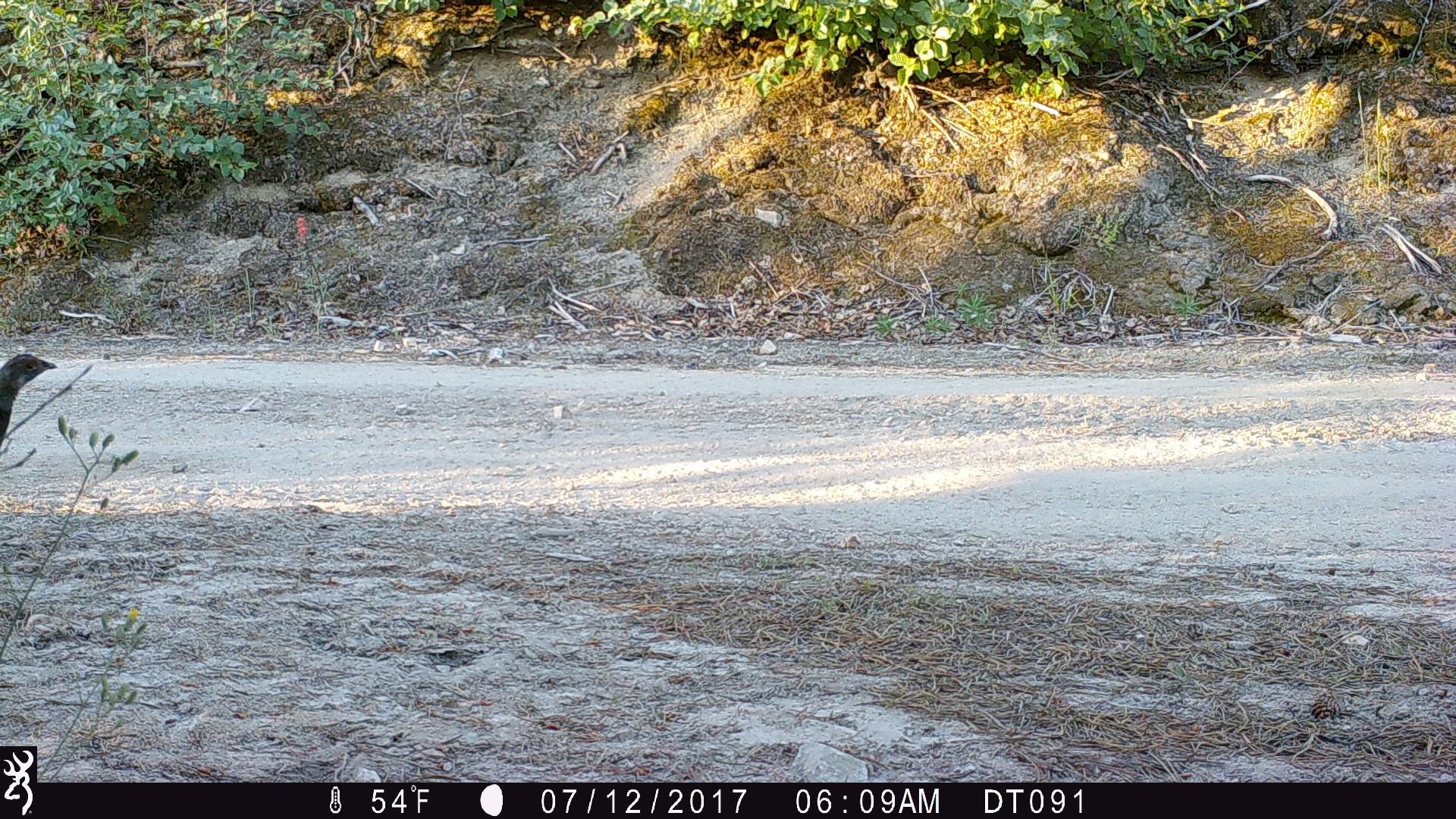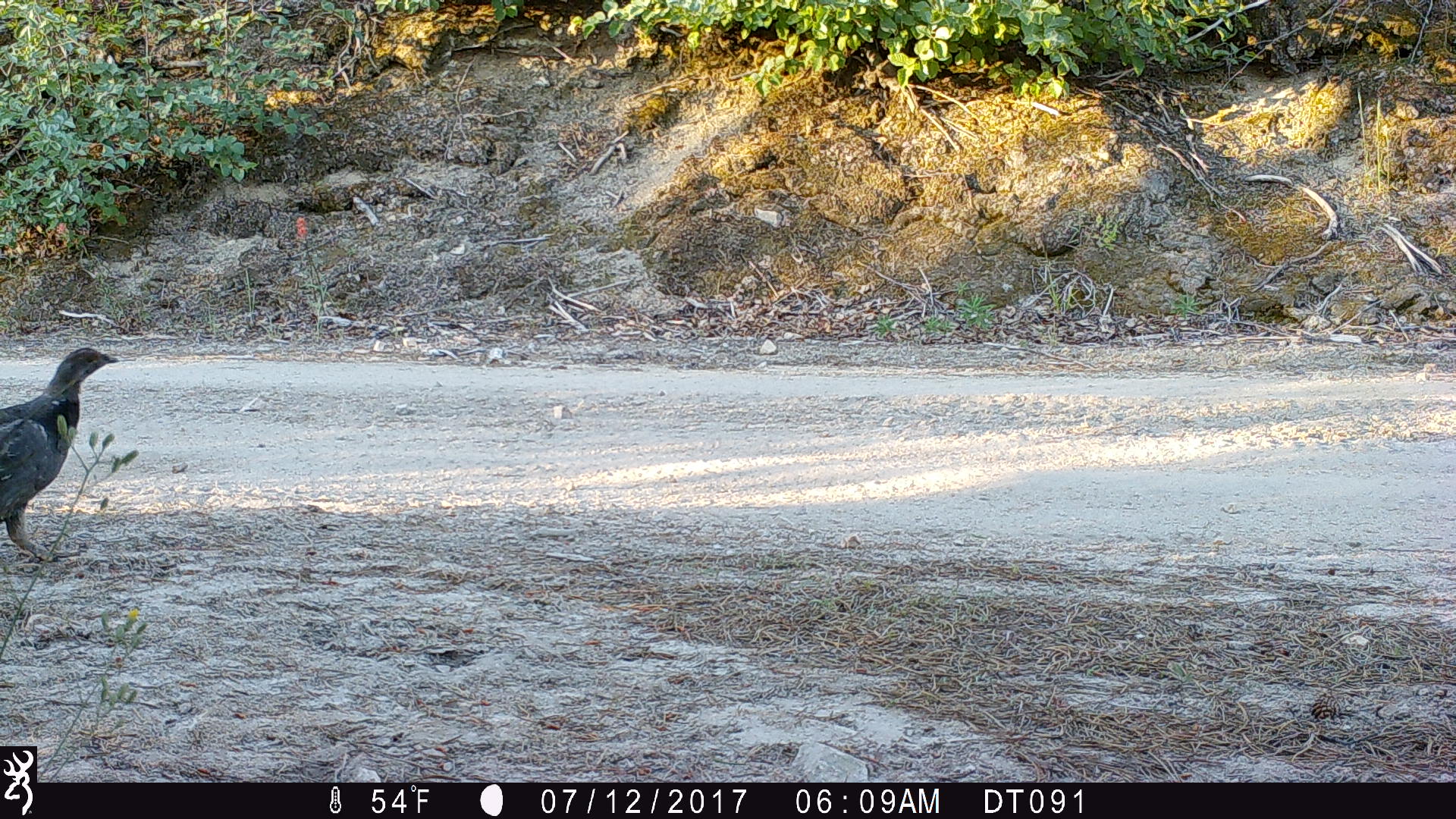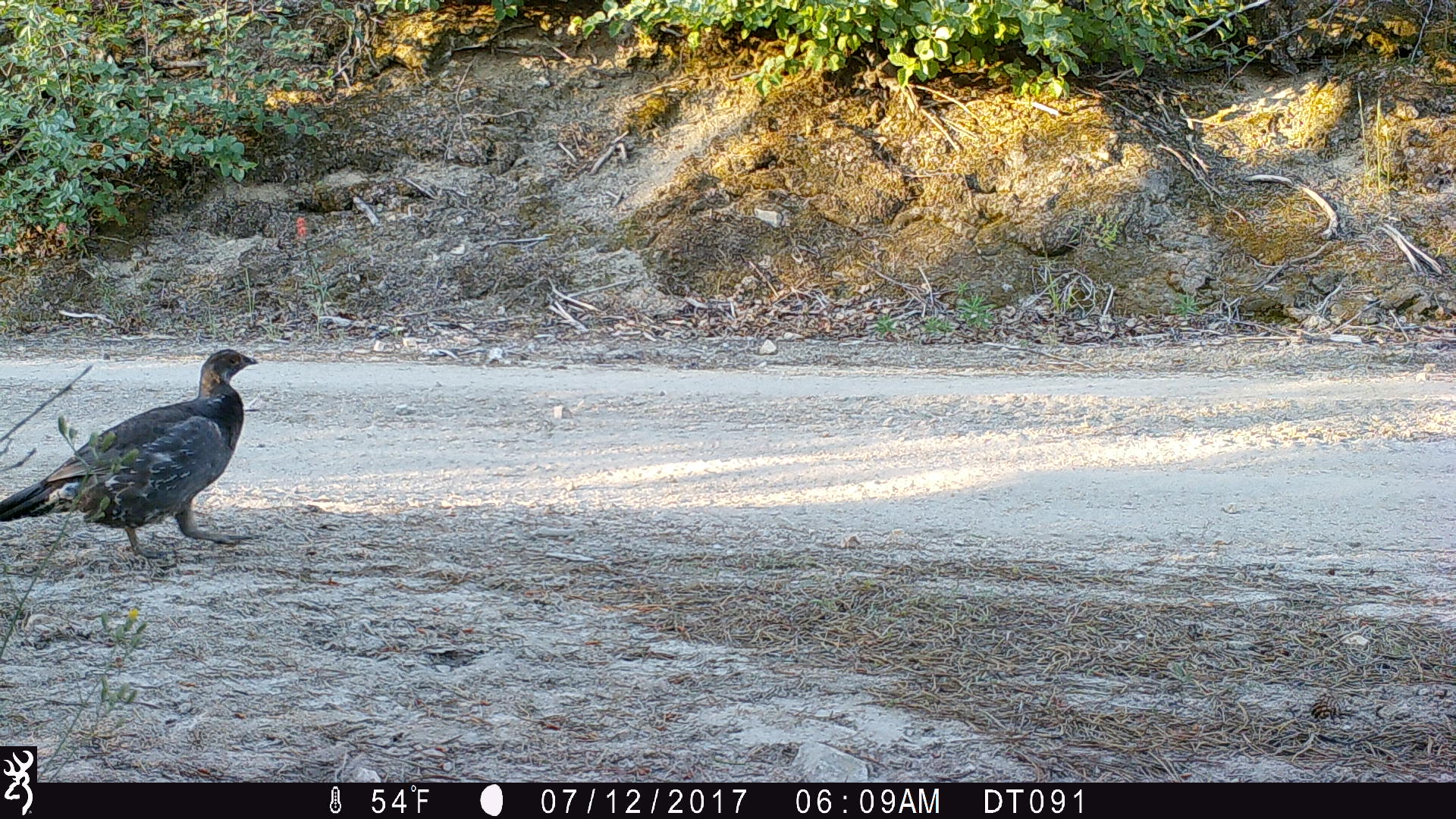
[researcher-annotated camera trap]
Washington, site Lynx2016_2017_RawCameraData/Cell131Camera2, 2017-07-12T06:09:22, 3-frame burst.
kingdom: Animalia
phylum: Chordata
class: Aves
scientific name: Aves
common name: birds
Aves (birds). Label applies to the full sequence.